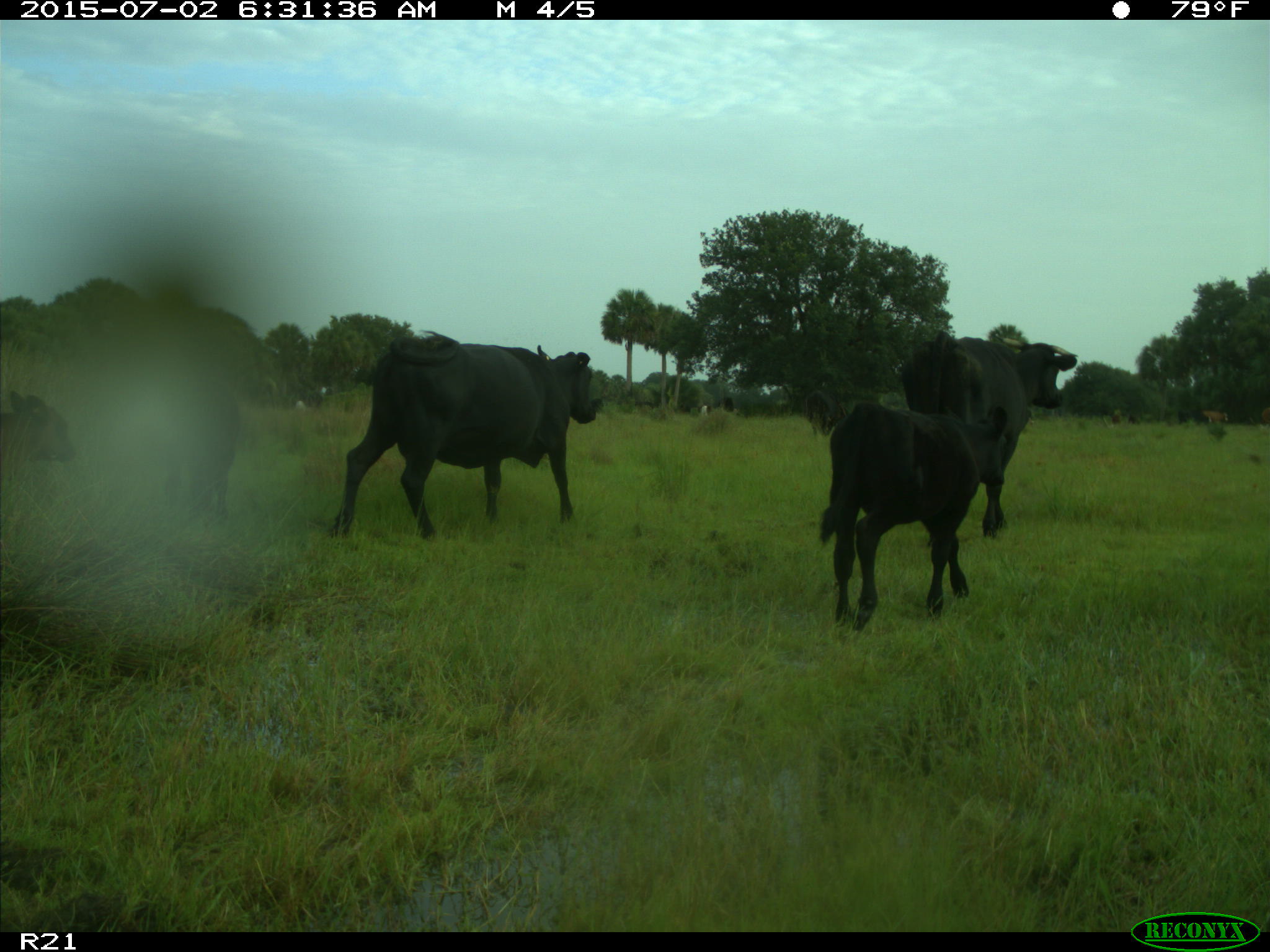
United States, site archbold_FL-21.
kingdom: Animalia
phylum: Chordata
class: Mammalia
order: Artiodactyla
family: Bovidae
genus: Bos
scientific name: Bos taurus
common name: domestic cow